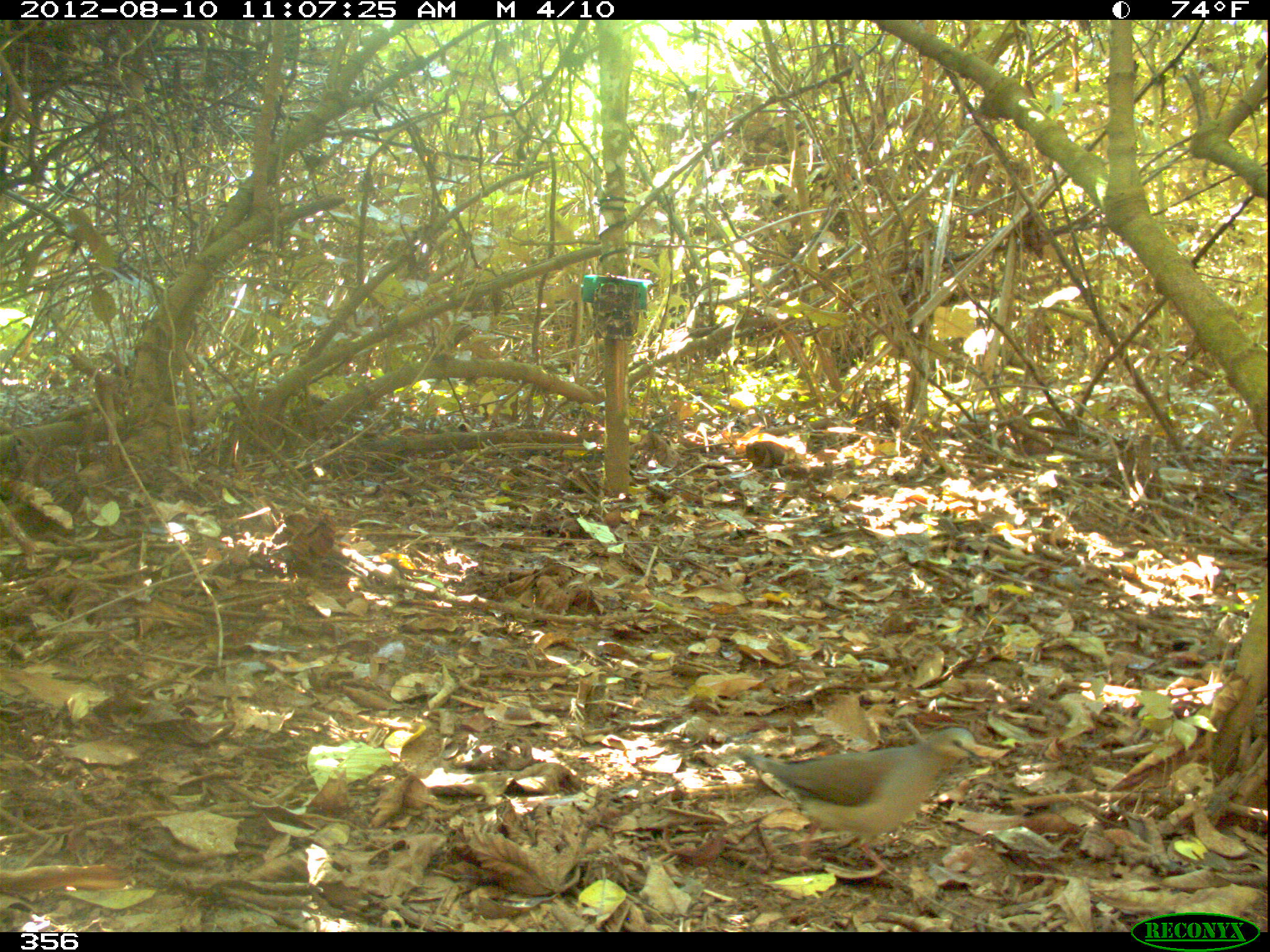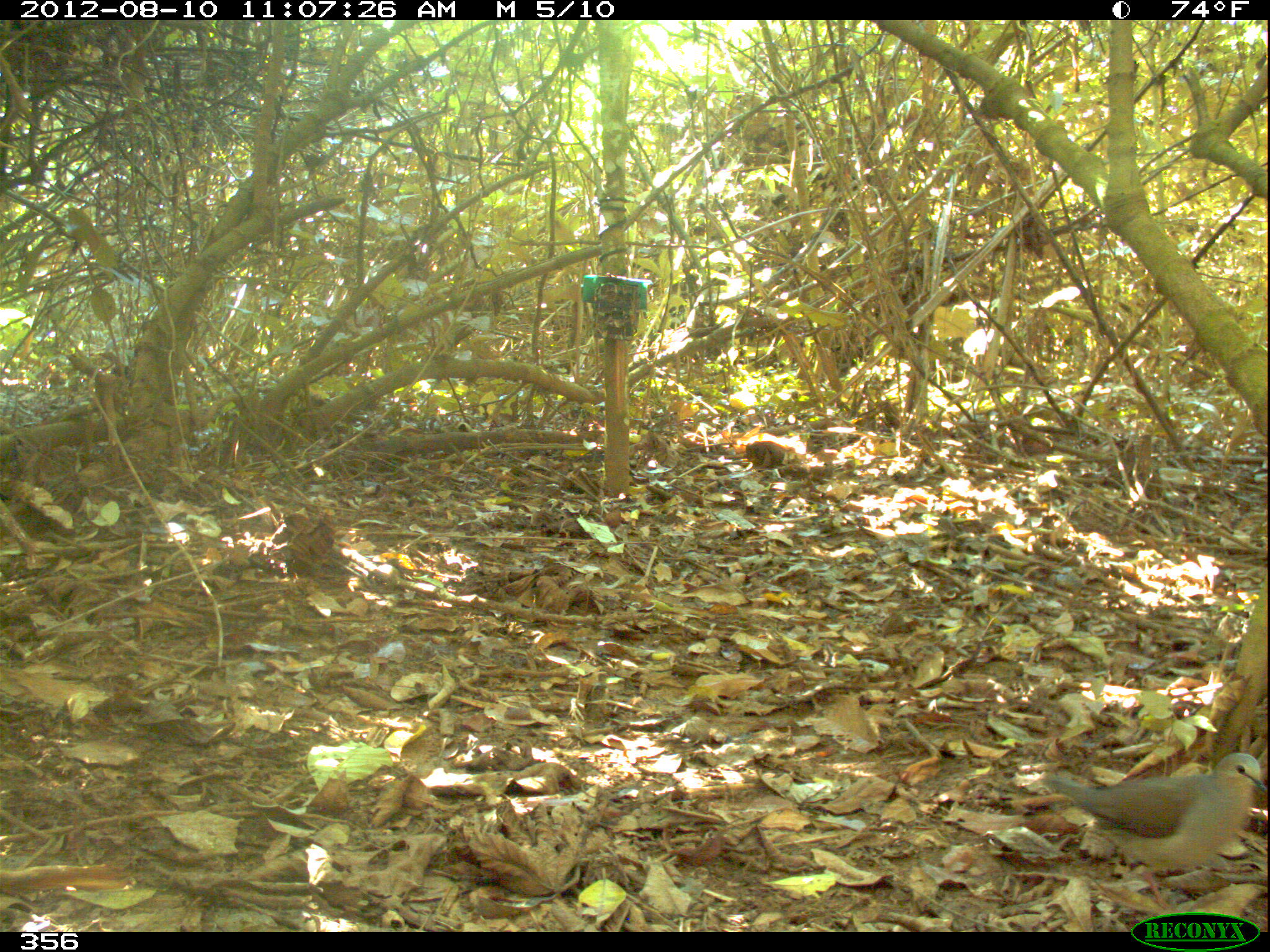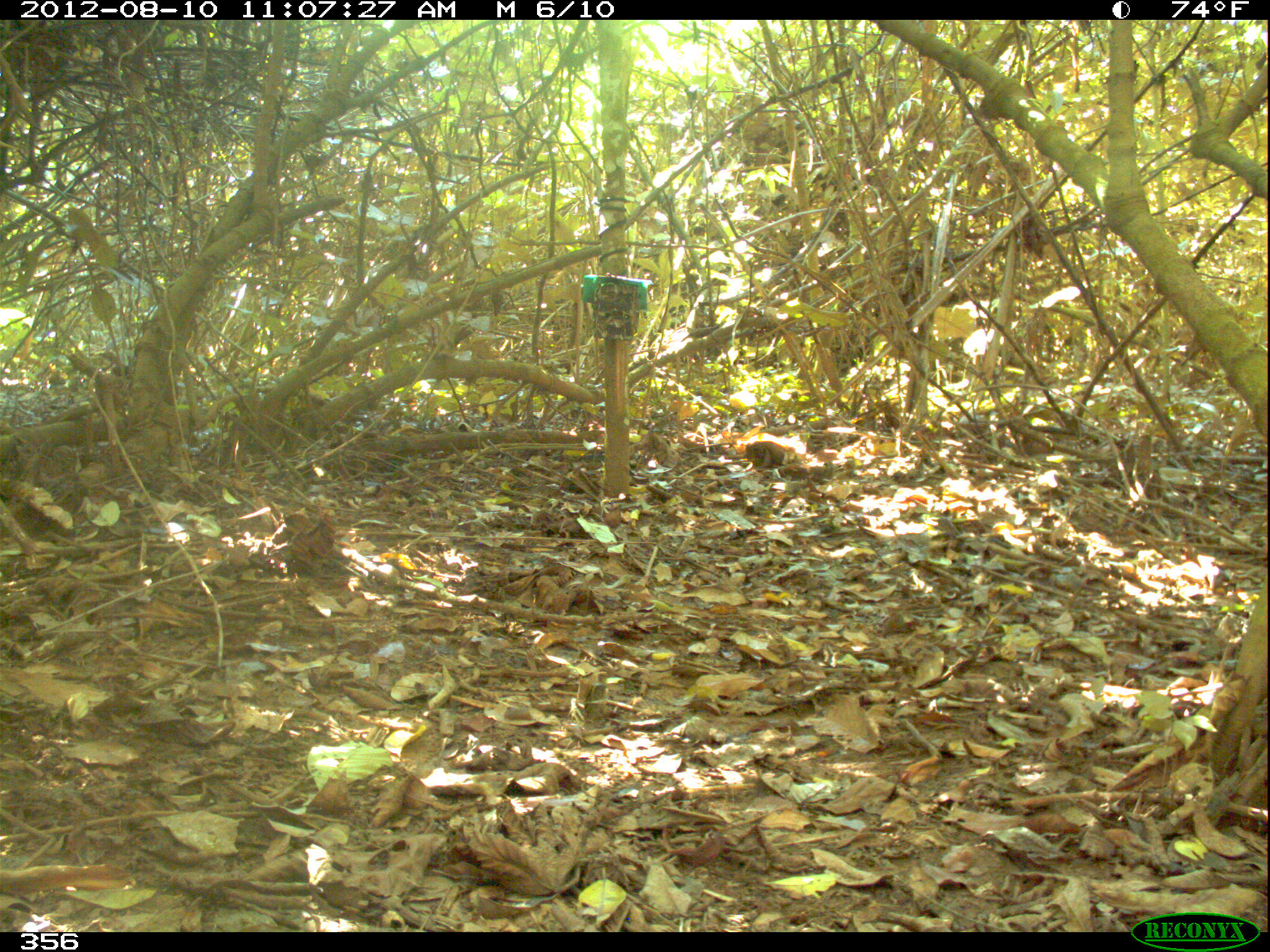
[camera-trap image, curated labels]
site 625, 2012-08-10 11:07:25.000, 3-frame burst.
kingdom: Animalia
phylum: Chordata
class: Aves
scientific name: Aves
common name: bird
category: unknown bird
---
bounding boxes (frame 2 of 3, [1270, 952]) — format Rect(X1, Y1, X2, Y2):
unknown bird: Rect(1042, 752, 1267, 913)